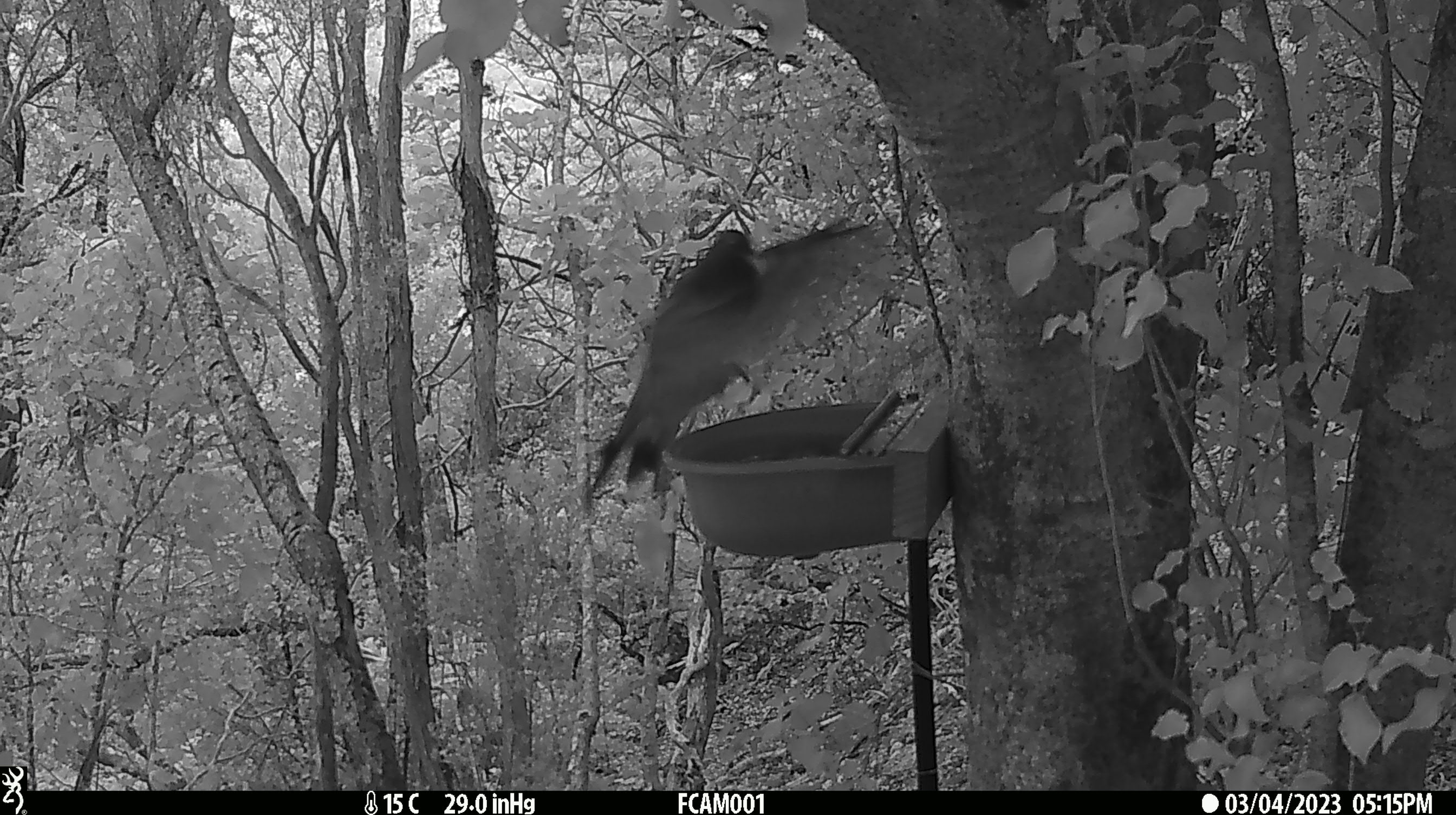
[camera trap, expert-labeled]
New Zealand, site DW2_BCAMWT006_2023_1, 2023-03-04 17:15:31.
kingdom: Animalia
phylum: Chordata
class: Aves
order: Columbiformes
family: Columbidae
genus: Hemiphaga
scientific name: Hemiphaga novaeseelandiae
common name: new zealand pigeon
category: kereru